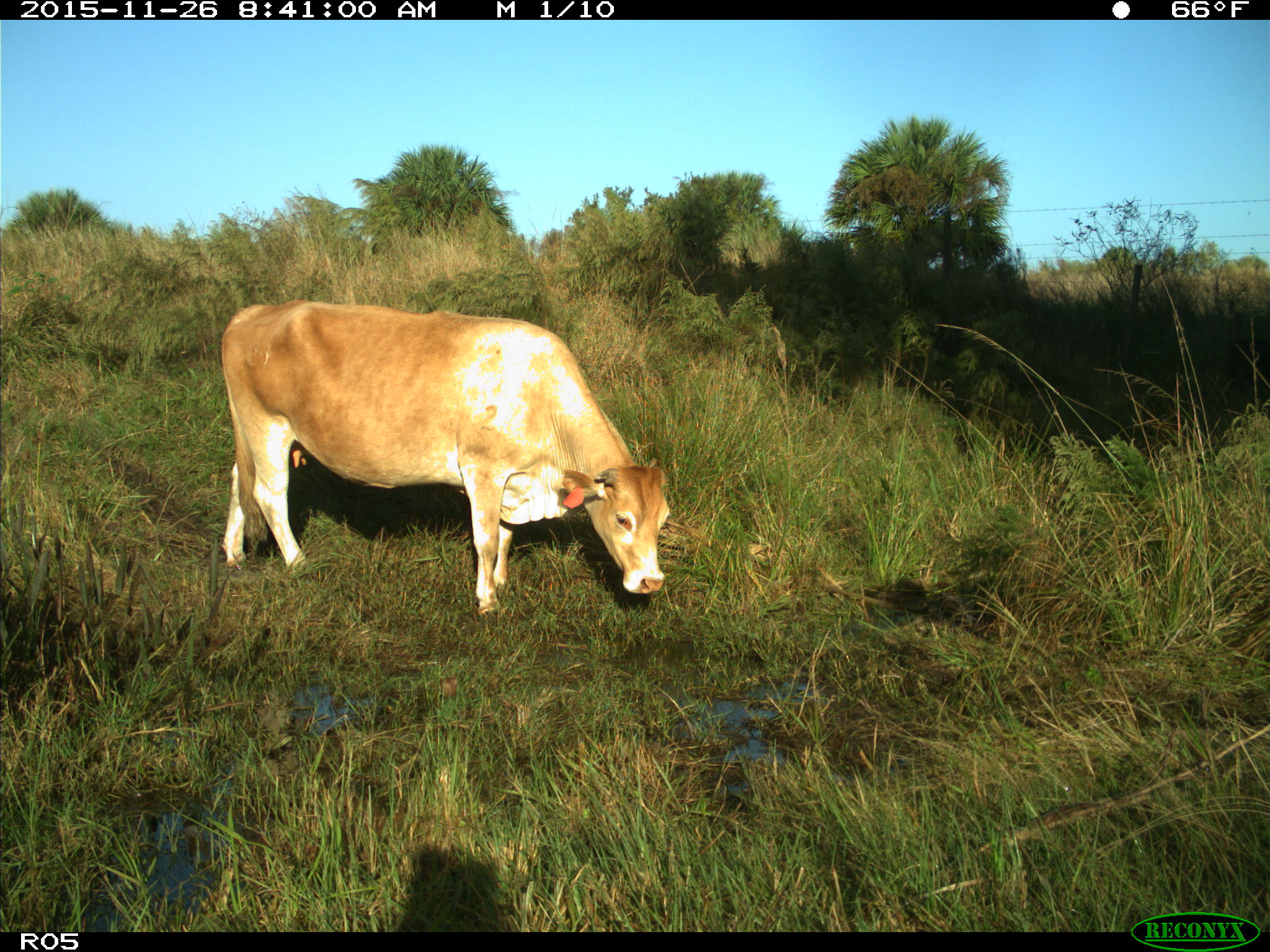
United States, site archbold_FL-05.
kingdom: Animalia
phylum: Chordata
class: Mammalia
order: Artiodactyla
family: Bovidae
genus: Bos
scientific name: Bos taurus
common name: domestic cow